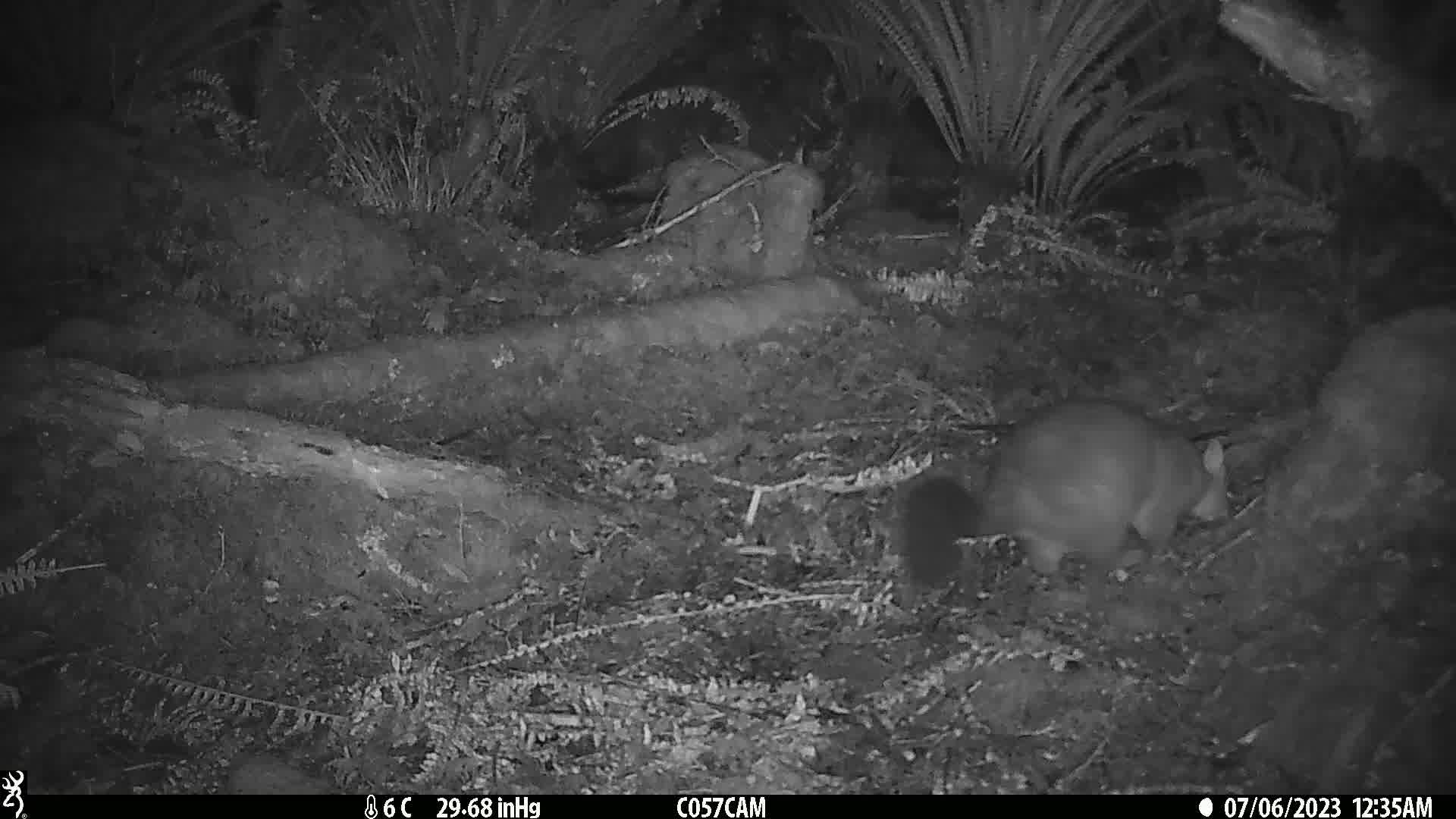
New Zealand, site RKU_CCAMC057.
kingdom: Animalia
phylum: Chordata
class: Mammalia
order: Diprotodontia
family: Phalangeridae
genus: Trichosurus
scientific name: Trichosurus vulpecula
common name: common brushtail possum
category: possum